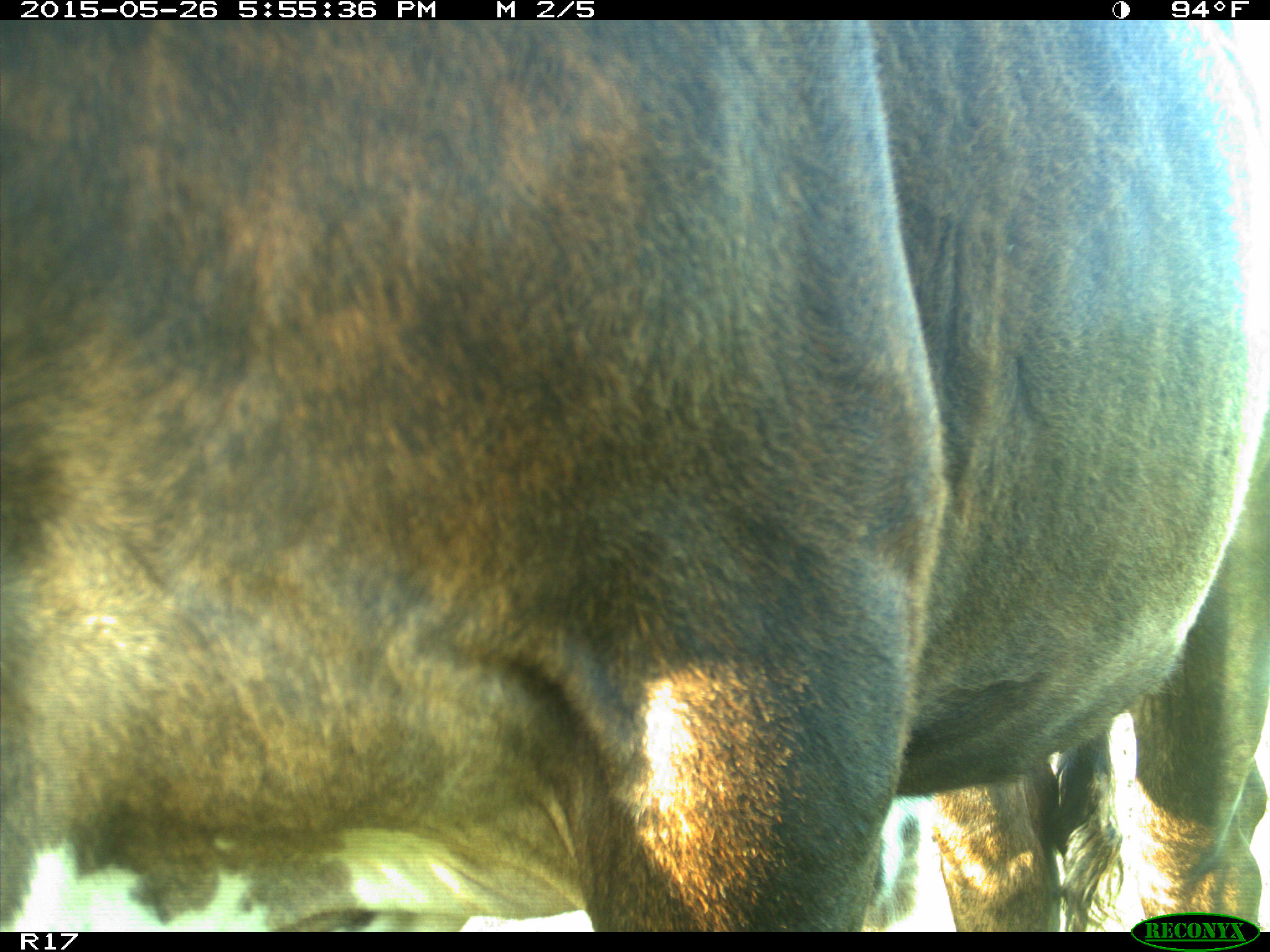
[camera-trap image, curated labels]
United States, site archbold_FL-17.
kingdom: Animalia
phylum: Chordata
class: Mammalia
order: Artiodactyla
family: Bovidae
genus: Bos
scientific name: Bos taurus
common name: domestic cow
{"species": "Bos taurus (domestic cow)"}